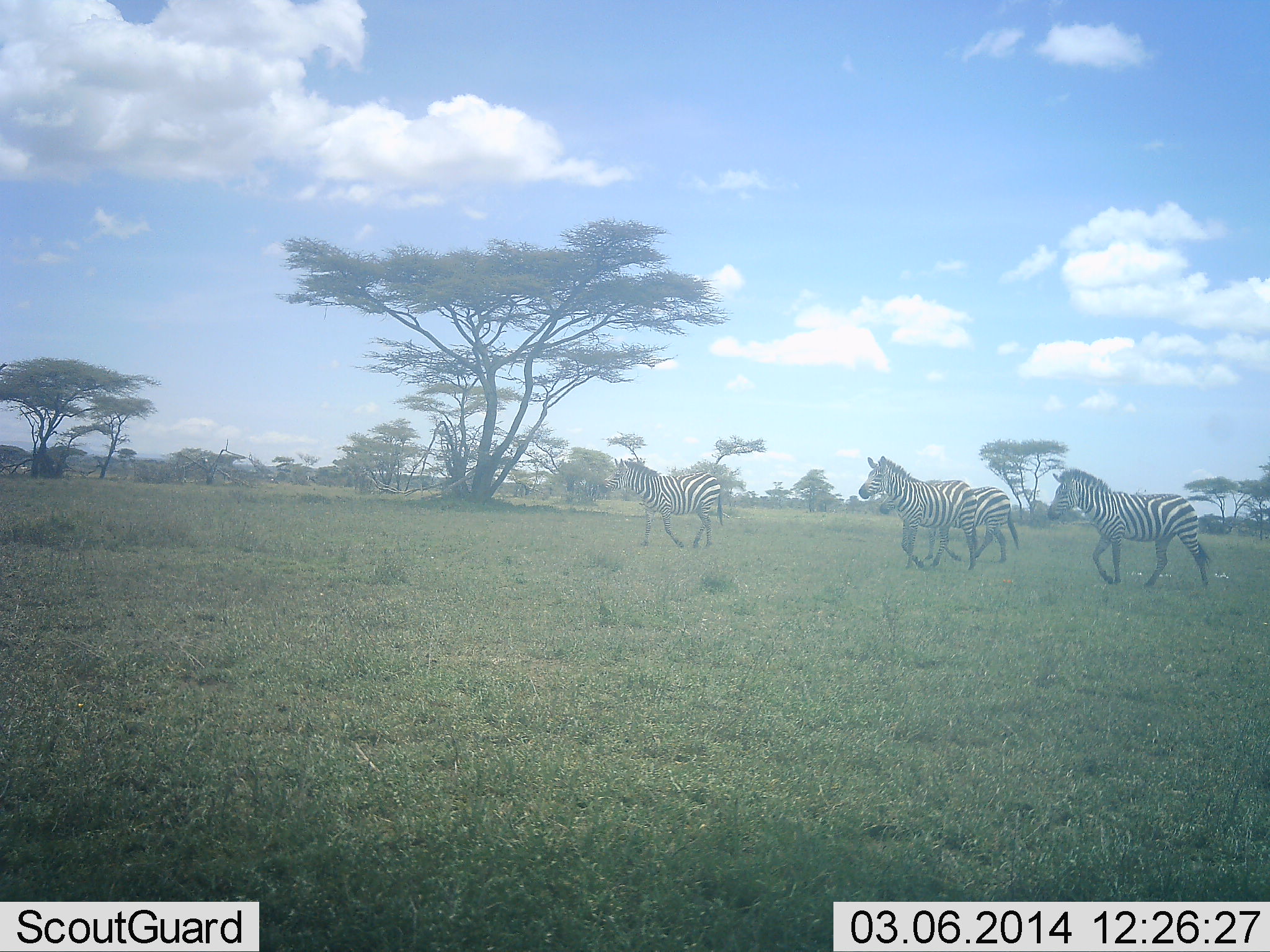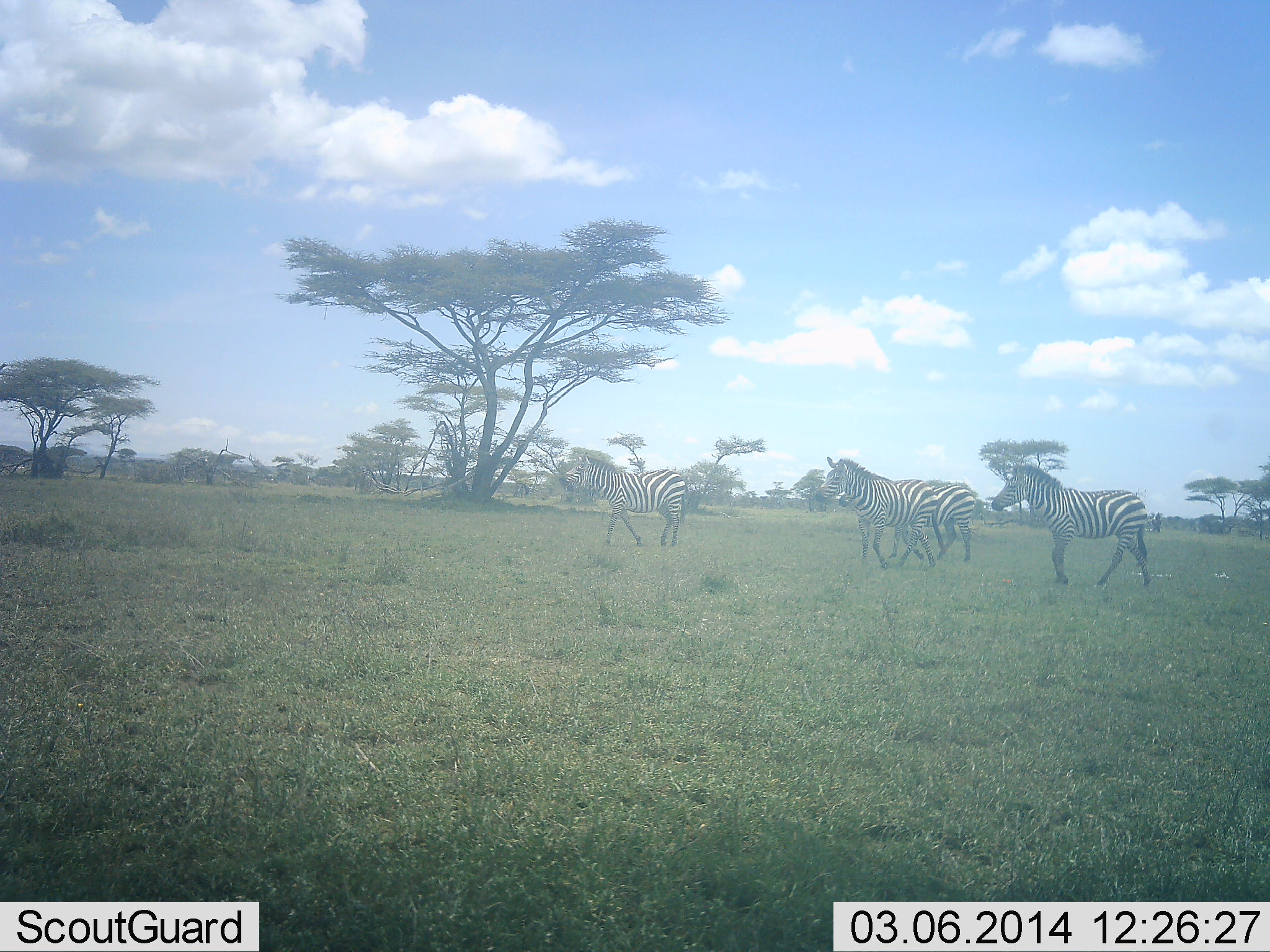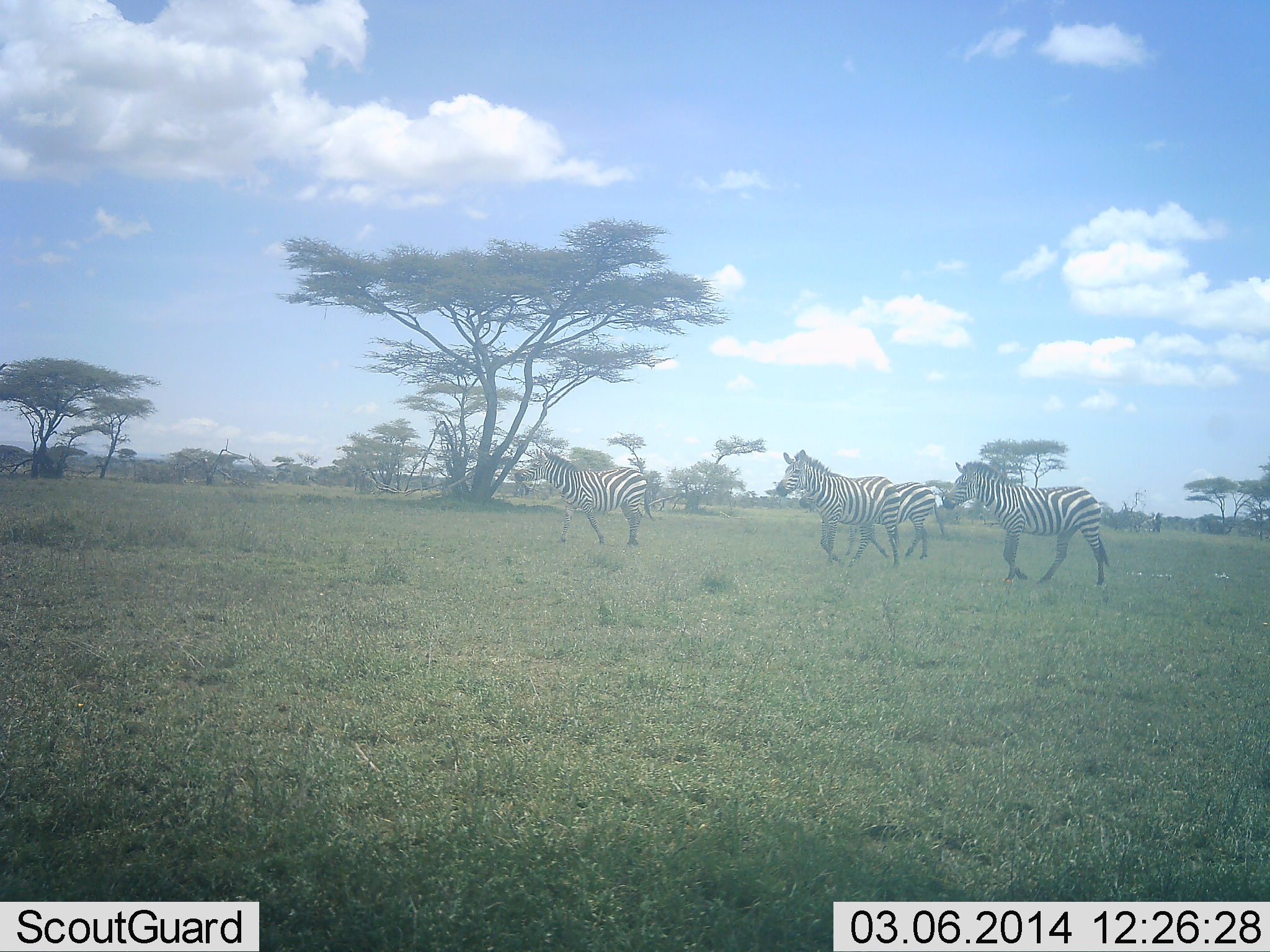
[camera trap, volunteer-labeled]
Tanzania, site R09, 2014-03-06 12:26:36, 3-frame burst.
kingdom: Animalia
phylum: Chordata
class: Mammalia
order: Perissodactyla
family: Equidae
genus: Equus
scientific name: Equus quagga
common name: plains zebra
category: zebra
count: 4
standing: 0%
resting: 0%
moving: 100%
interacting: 0%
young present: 0%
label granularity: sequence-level